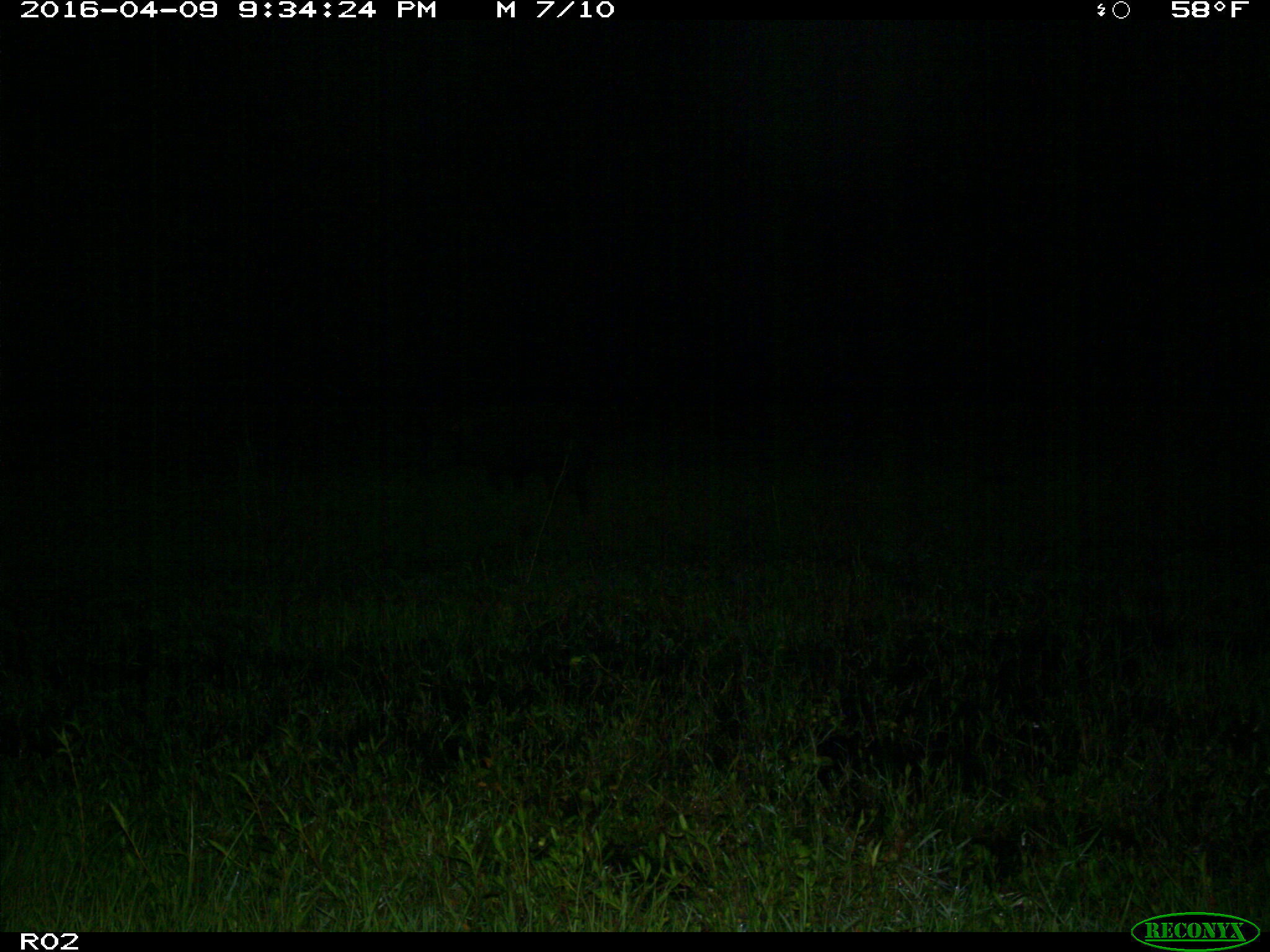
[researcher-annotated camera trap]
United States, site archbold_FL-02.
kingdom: Animalia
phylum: Chordata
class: Mammalia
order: Artiodactyla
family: Suidae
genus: Sus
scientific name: Sus scrofa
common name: wild boar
Sus scrofa (wild boar).